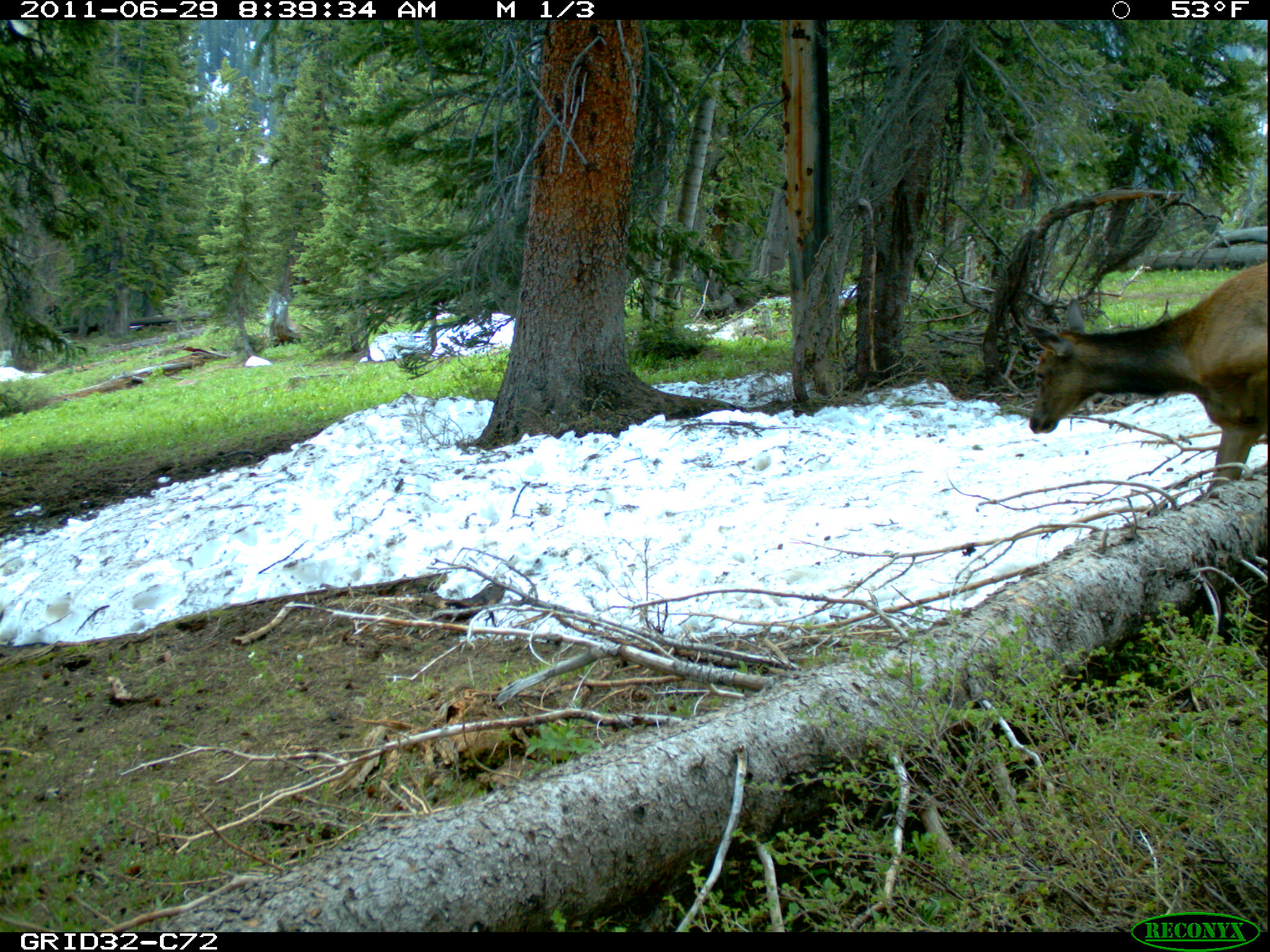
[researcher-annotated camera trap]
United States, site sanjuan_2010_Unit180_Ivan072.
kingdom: Animalia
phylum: Chordata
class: Mammalia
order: Artiodactyla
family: Cervidae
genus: Cervus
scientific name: Cervus elaphus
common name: red deer